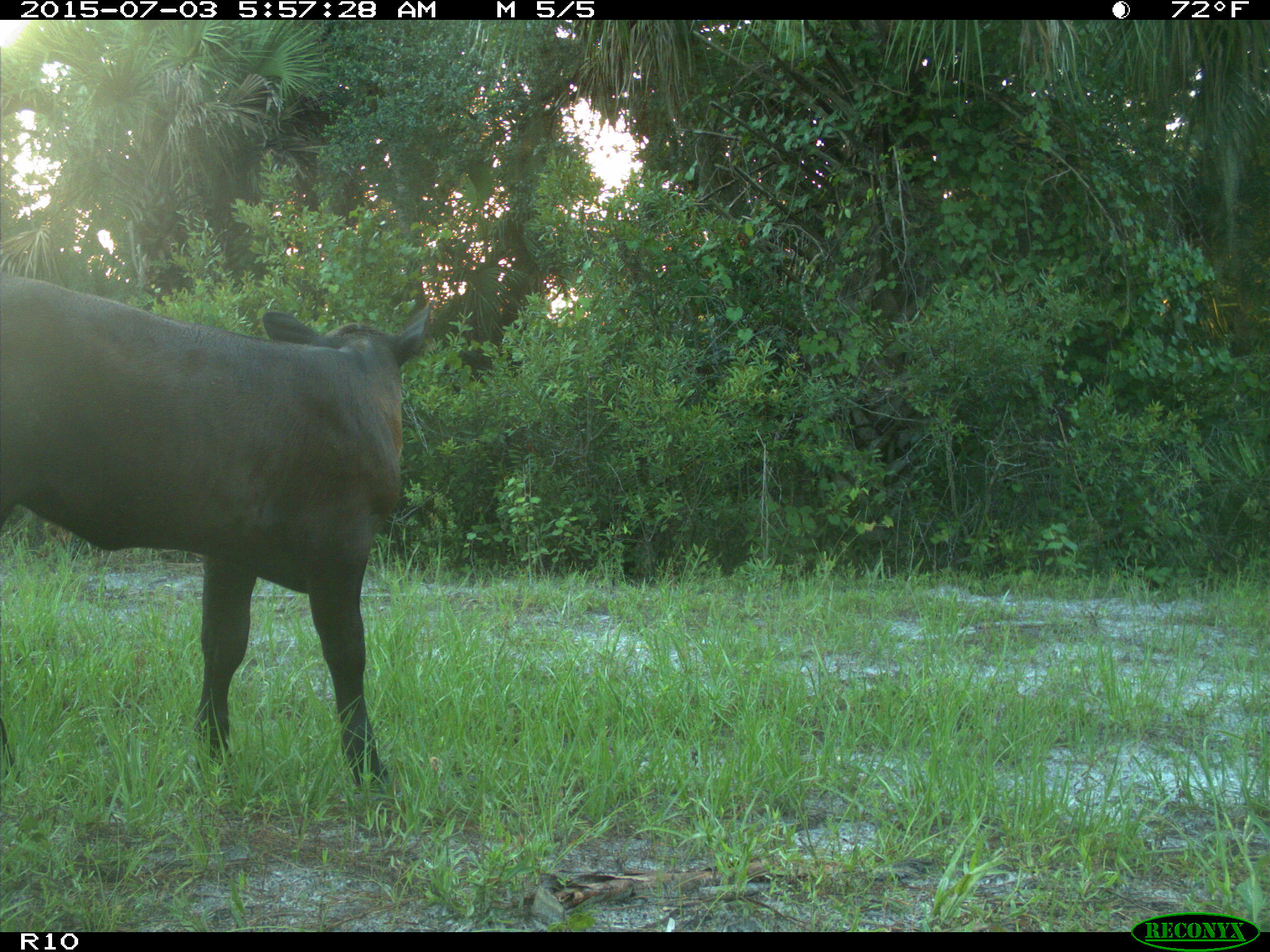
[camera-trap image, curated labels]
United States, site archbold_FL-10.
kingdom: Animalia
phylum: Chordata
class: Mammalia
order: Artiodactyla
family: Bovidae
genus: Bos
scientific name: Bos taurus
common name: domestic cow